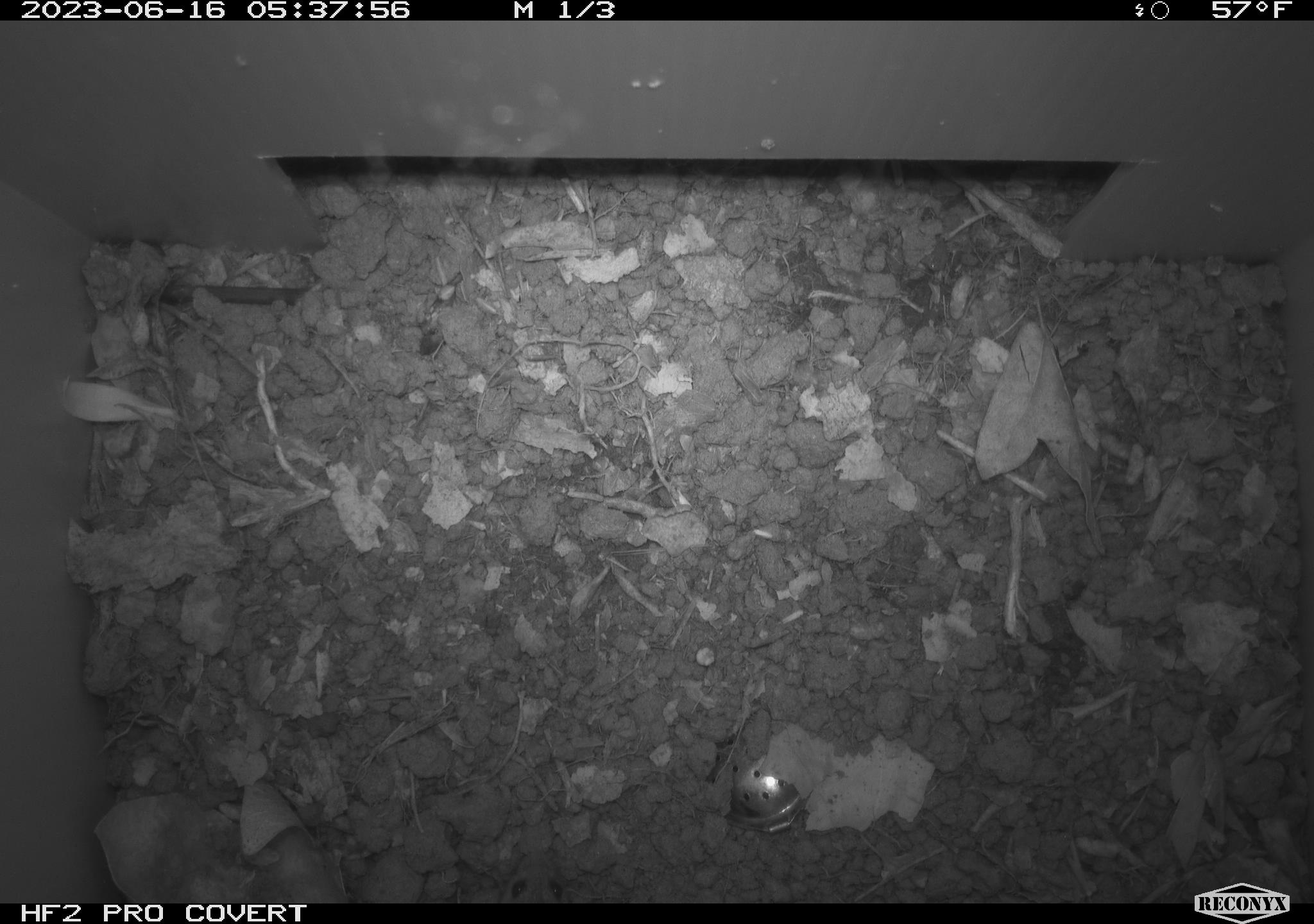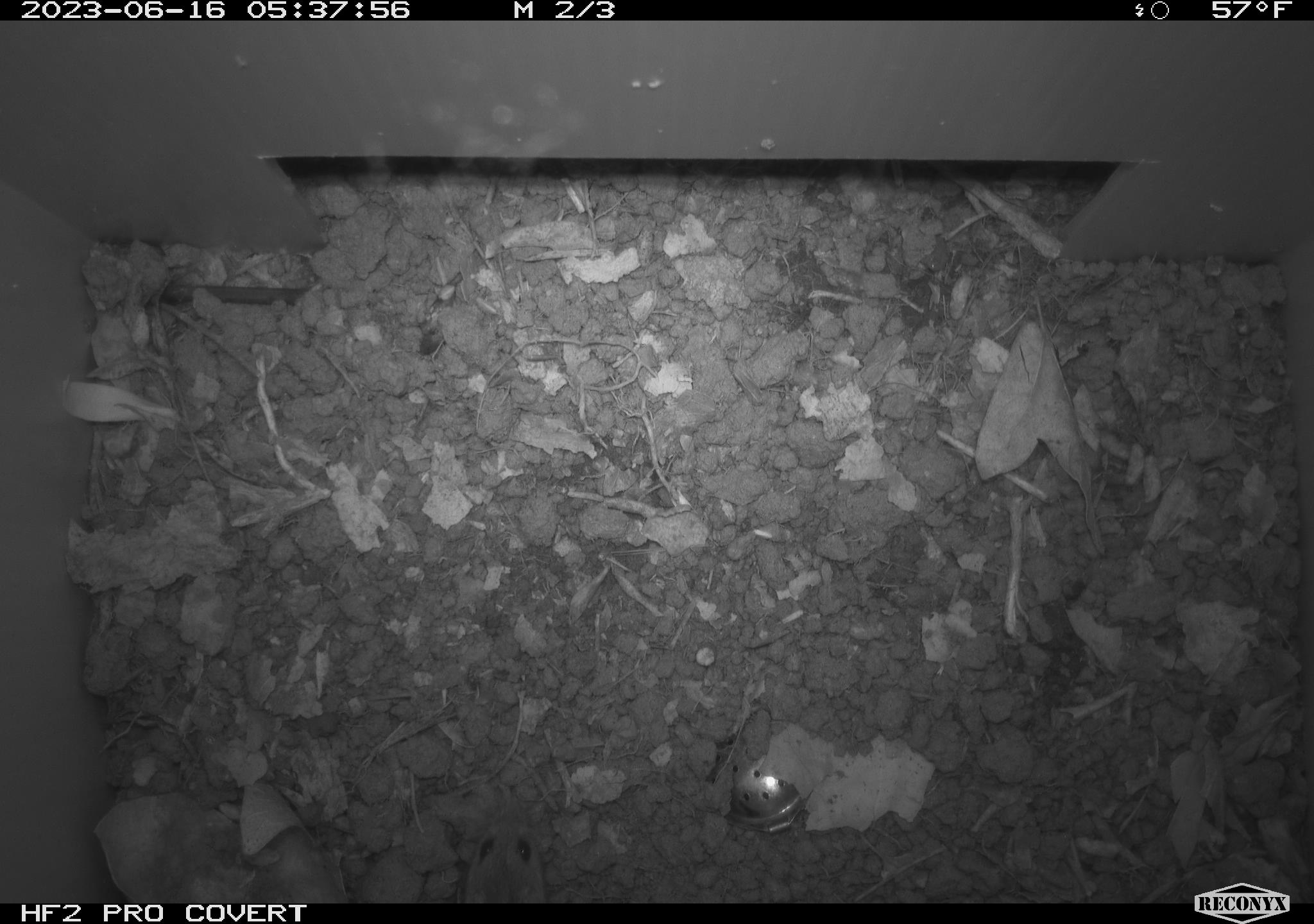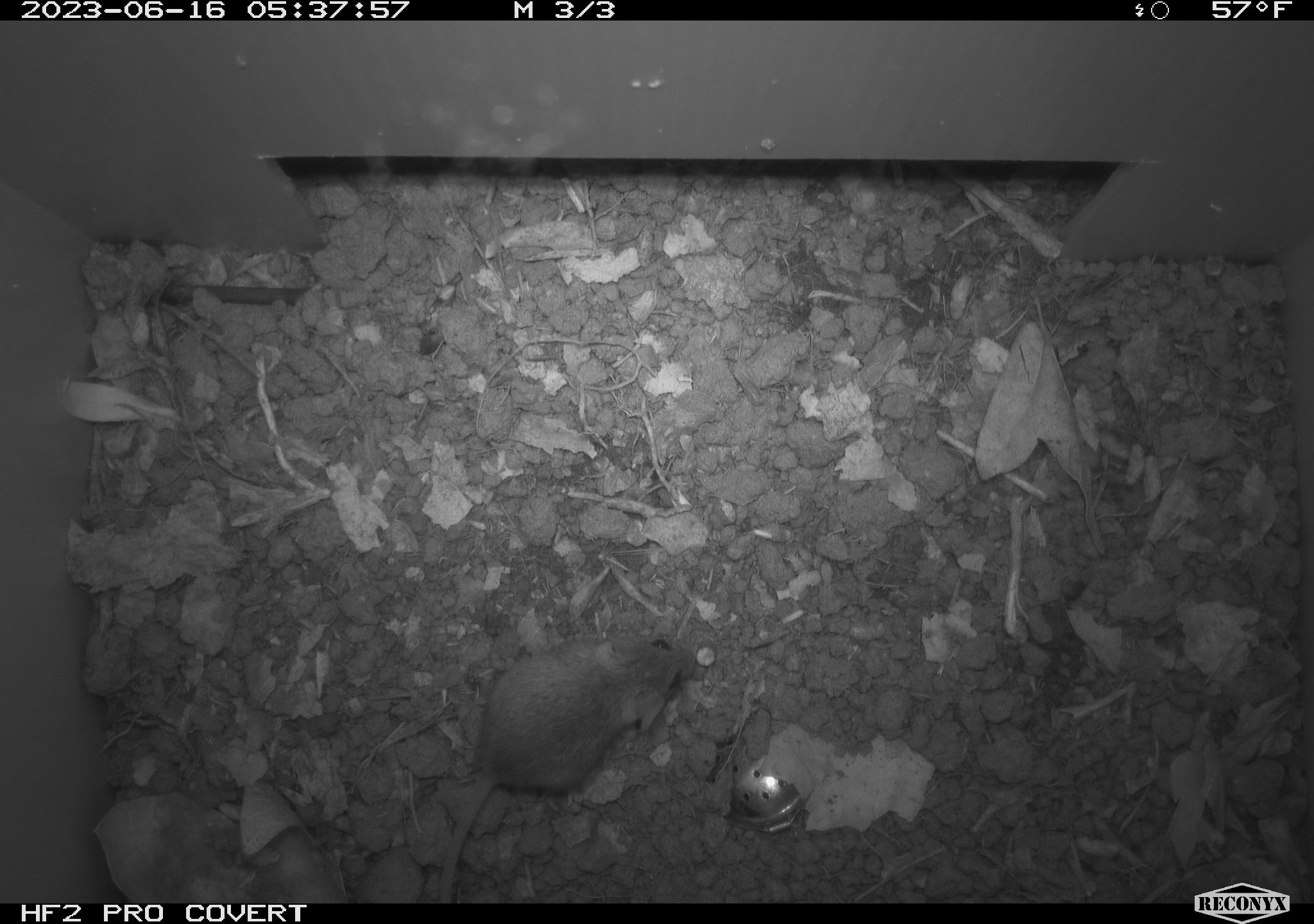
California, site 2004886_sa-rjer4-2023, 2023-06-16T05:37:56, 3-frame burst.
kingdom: Animalia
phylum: Chordata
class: Mammalia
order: Rodentia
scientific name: Rodentia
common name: mouse species